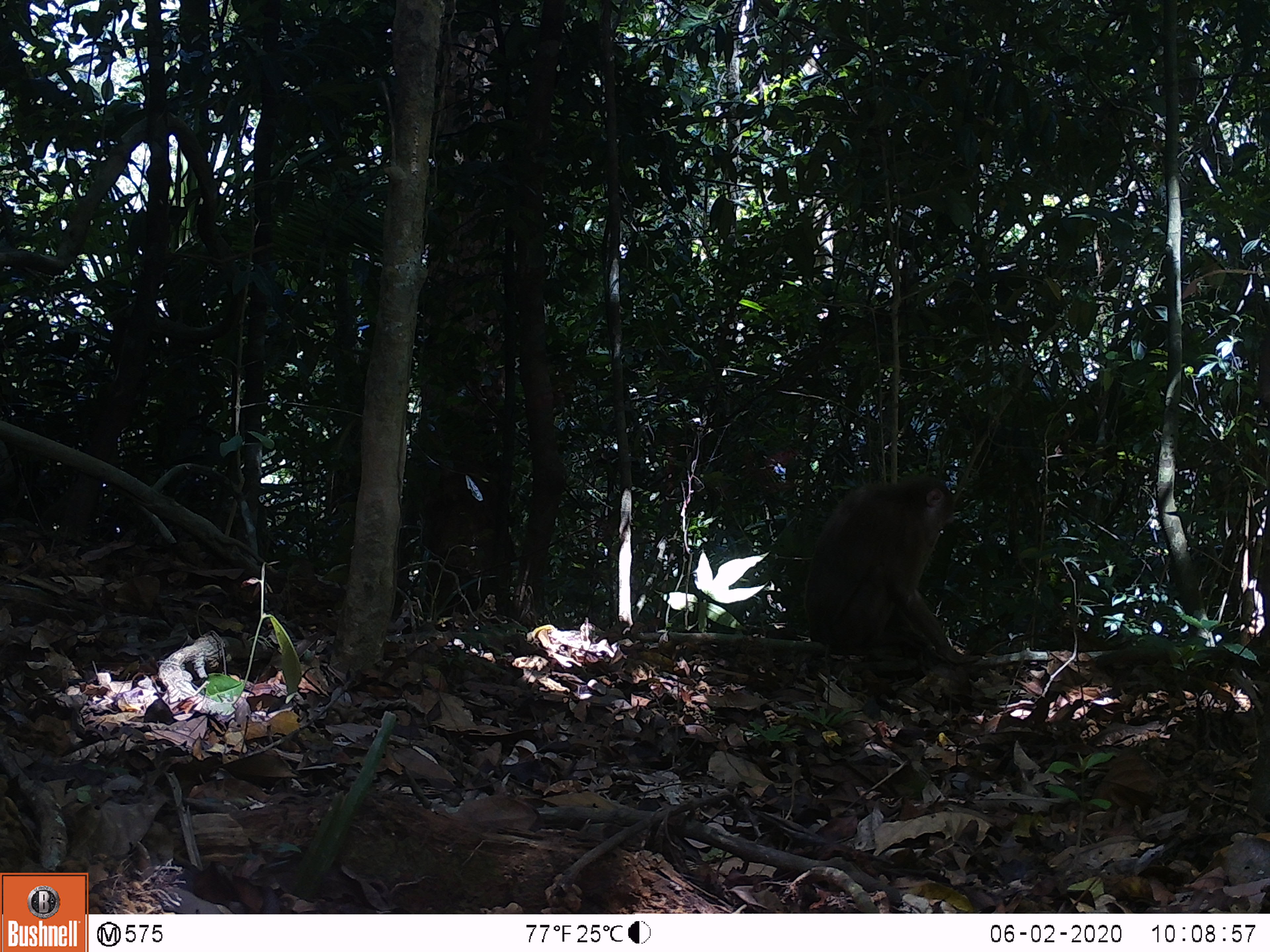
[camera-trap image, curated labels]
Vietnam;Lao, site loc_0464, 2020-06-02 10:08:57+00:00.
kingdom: Animalia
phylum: Chordata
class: Mammalia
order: Primates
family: Cercopithecidae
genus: Macaca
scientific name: Macaca nemestrina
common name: pig-tailed macaque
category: pig tailed macaque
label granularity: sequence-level